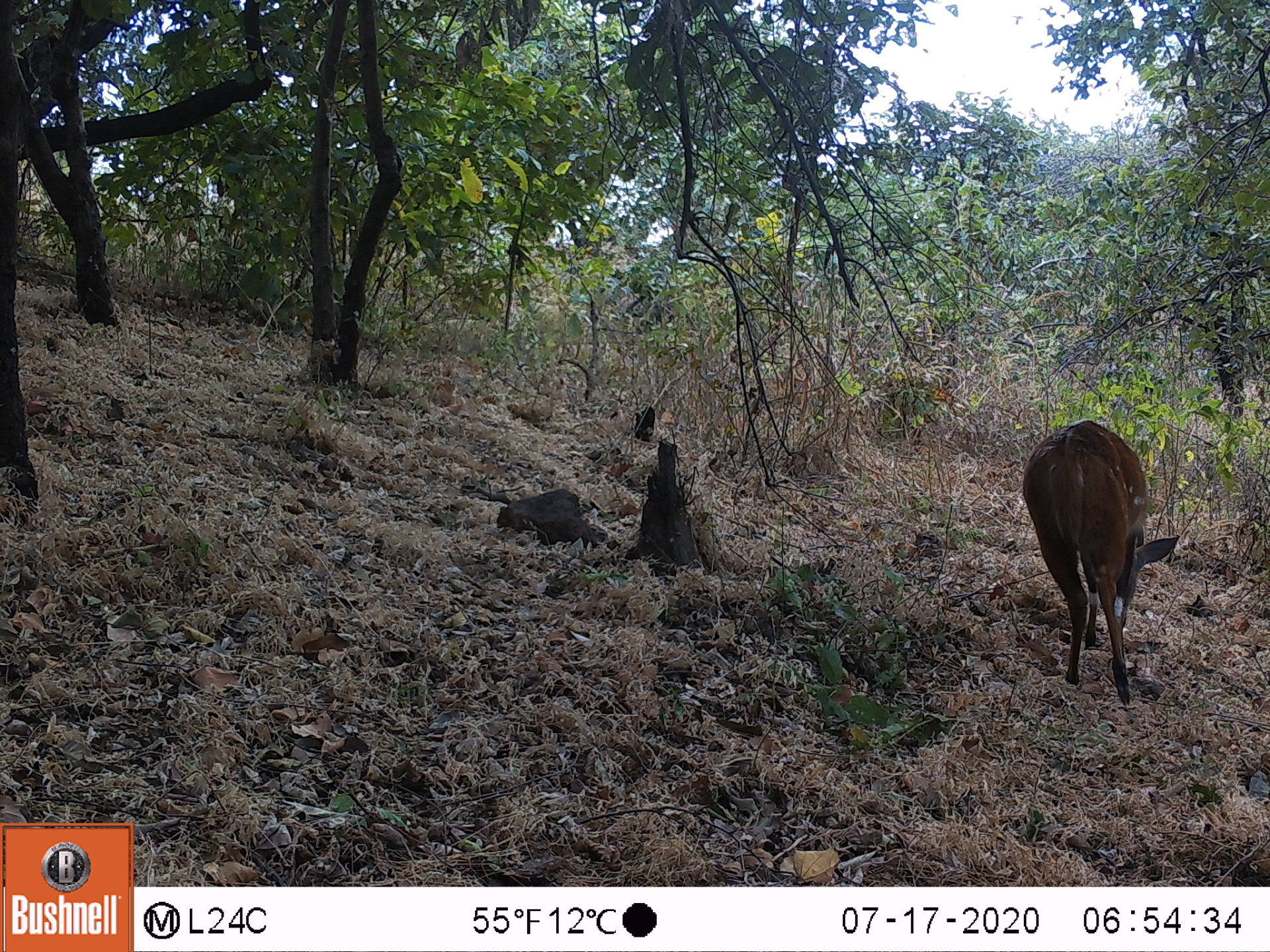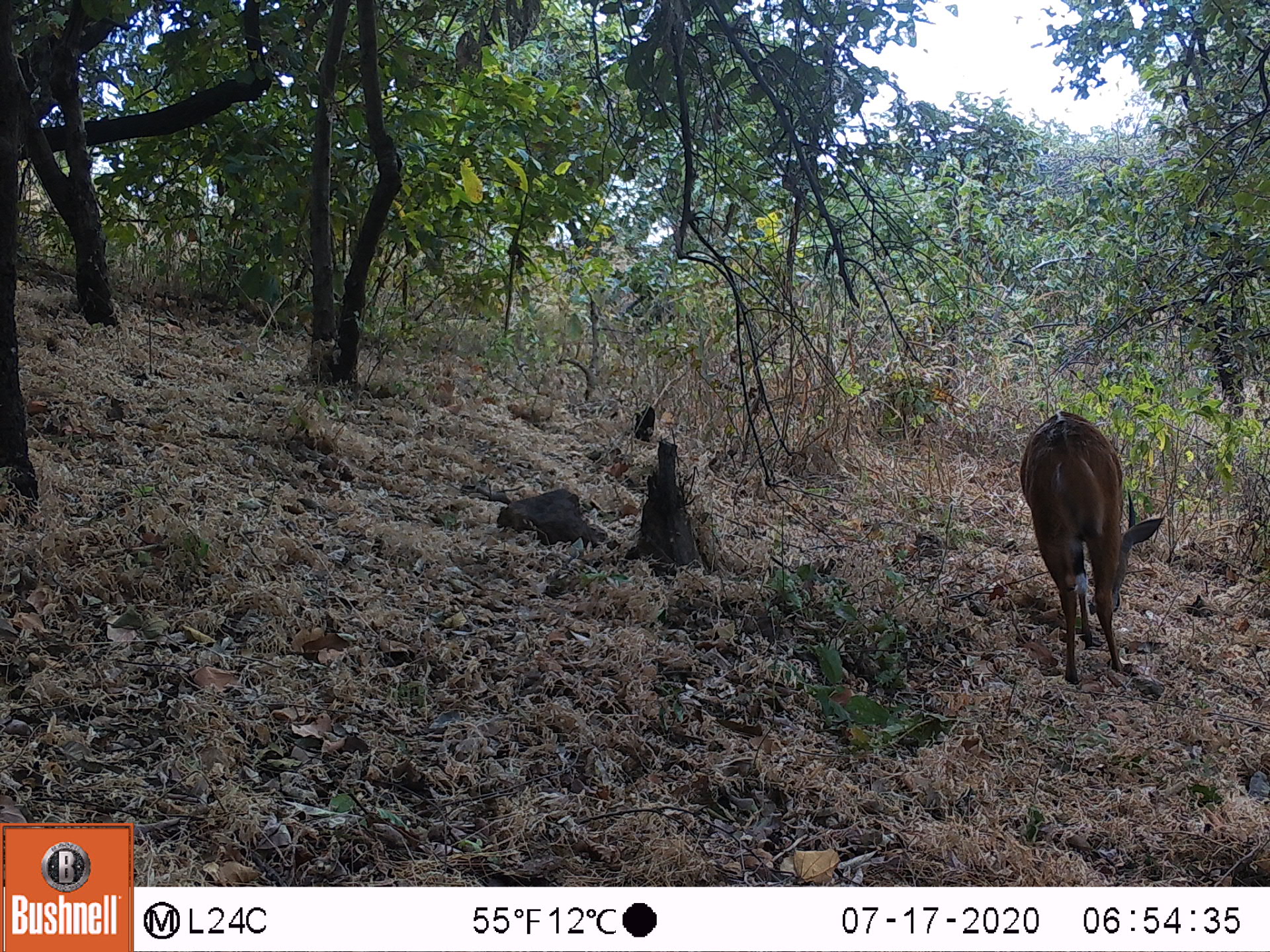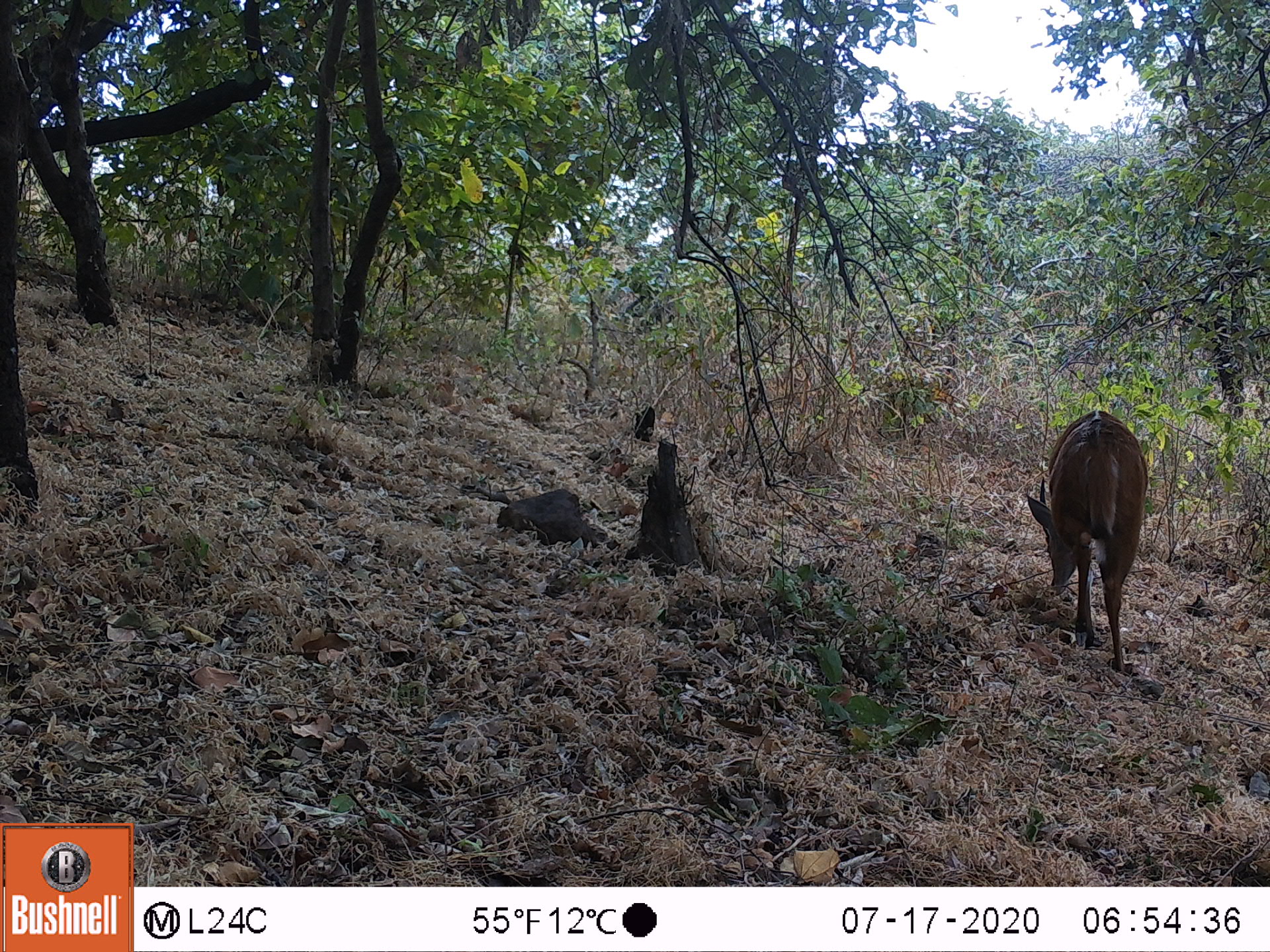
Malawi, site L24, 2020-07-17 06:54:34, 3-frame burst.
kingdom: Animalia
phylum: Chordata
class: Mammalia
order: Artiodactyla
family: Bovidae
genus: Tragelaphus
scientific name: Tragelaphus sylvaticus sylvaticus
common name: cape bushbuck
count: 1